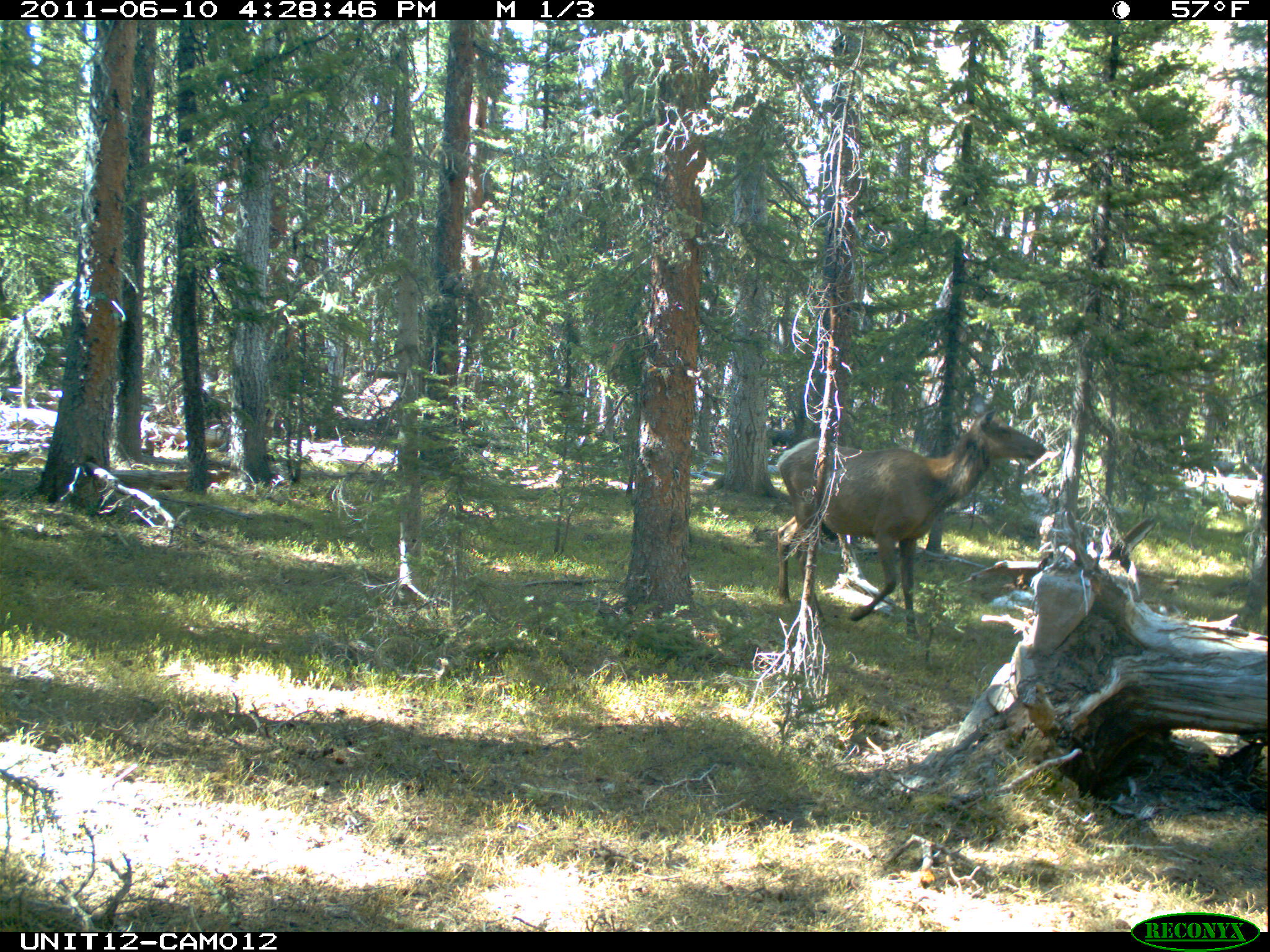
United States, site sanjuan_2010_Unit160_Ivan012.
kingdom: Animalia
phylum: Chordata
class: Mammalia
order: Artiodactyla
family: Cervidae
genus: Cervus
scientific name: Cervus elaphus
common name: red deer